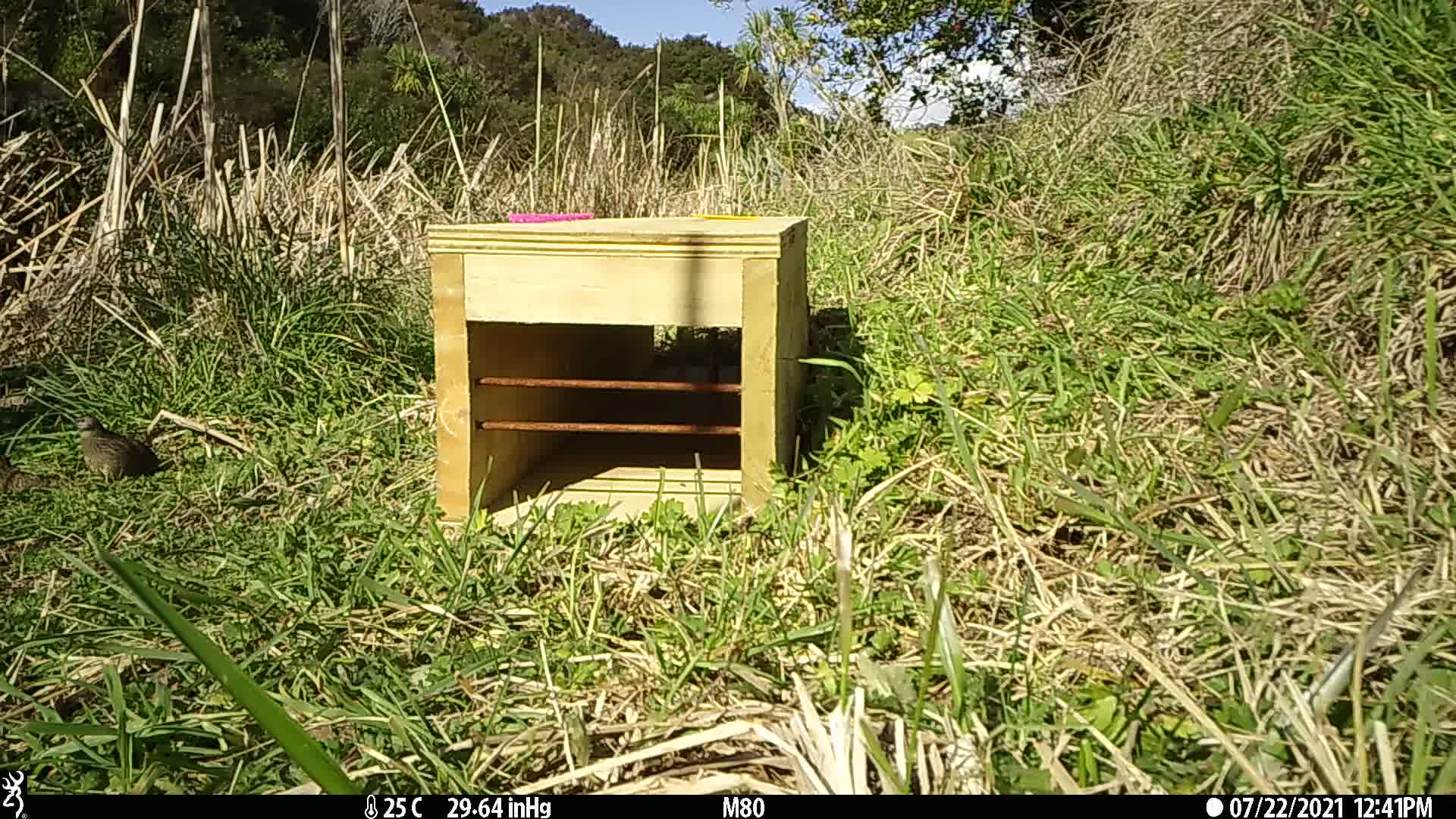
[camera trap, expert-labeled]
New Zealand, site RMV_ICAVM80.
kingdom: Animalia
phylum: Chordata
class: Aves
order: Galliformes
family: Phasianidae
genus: Synoicus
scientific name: Synoicus ypsilophorus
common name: brown quail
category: quail brown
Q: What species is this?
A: Quail brown (brown quail) (Synoicus ypsilophorus).